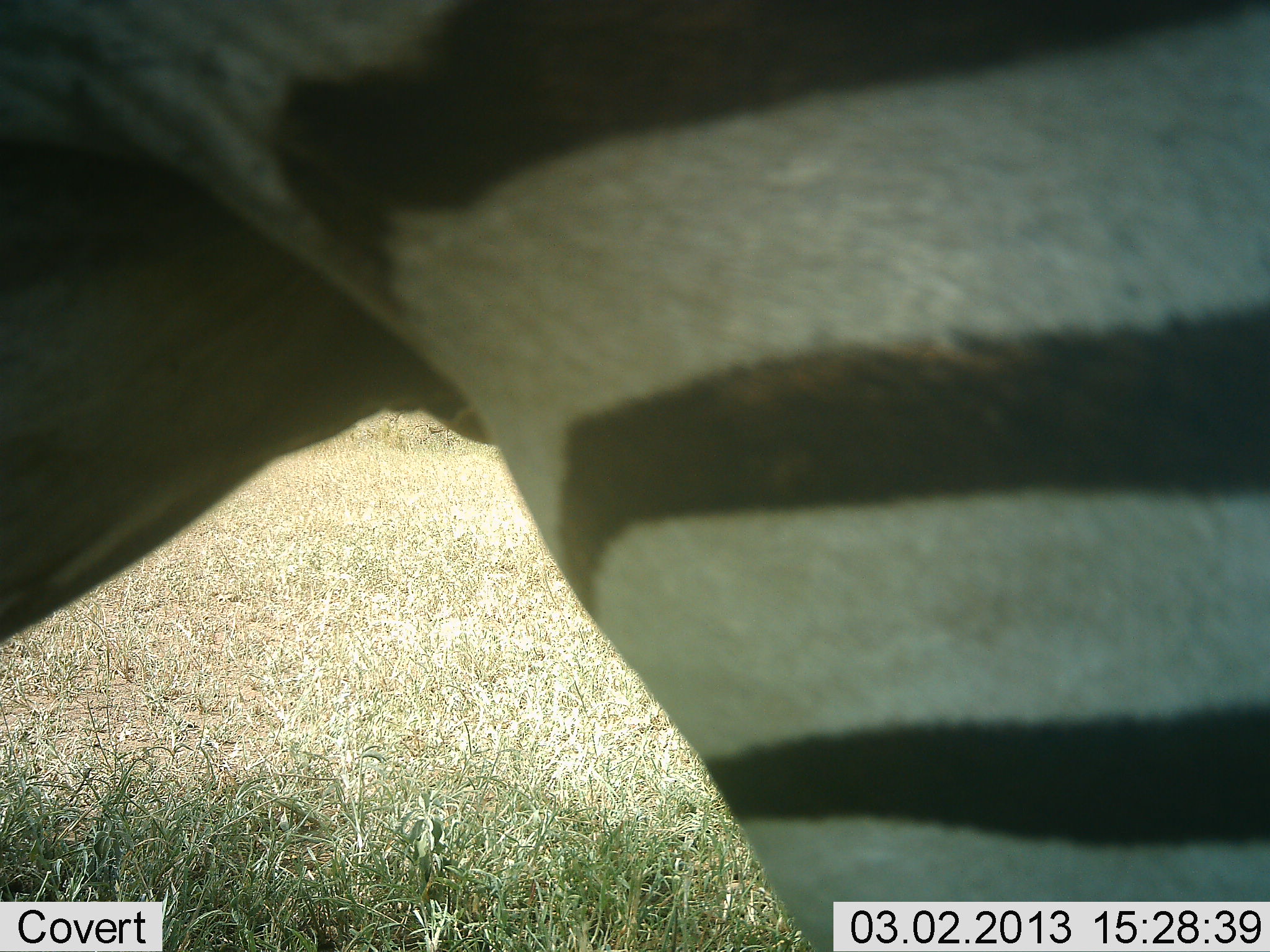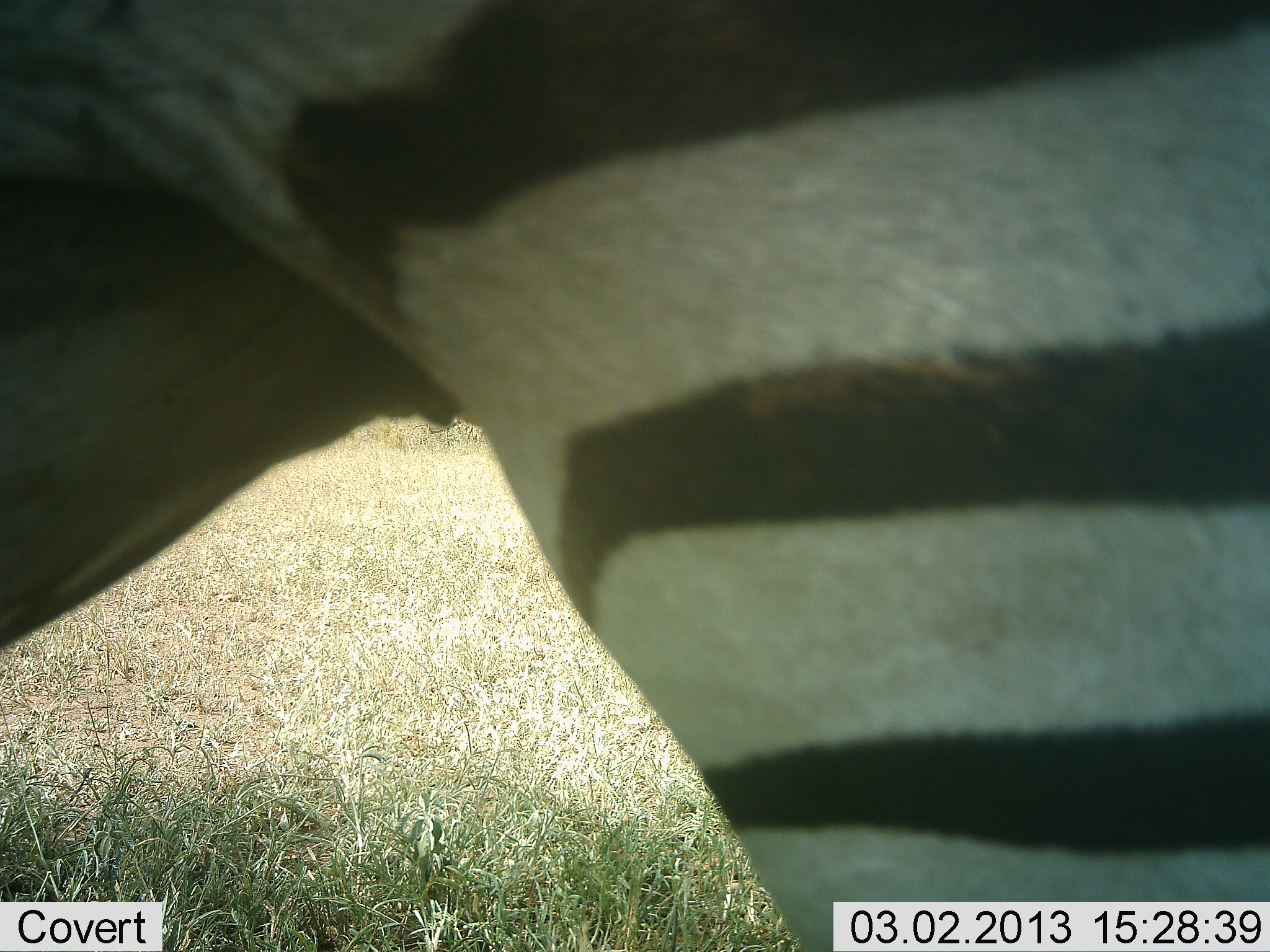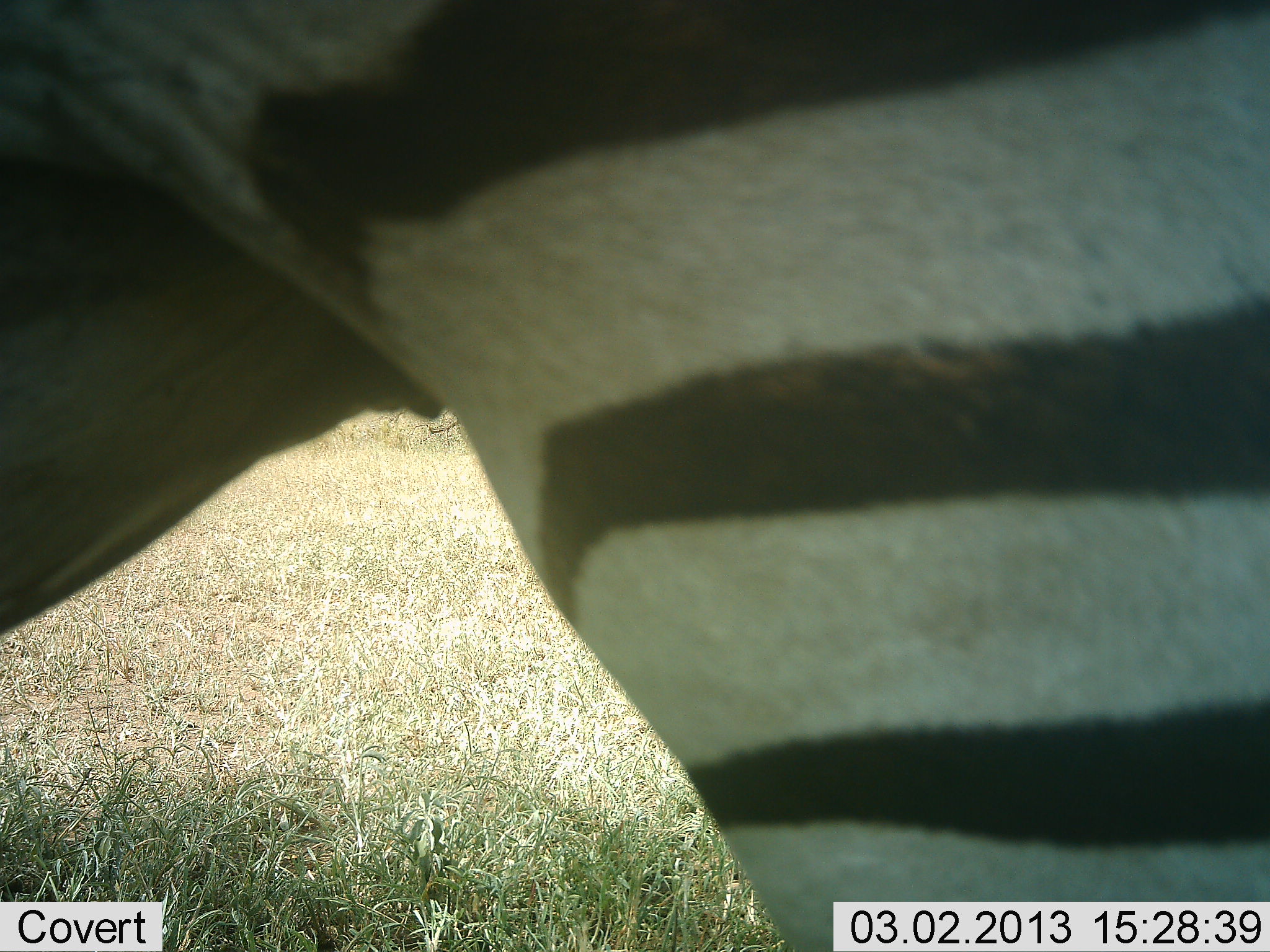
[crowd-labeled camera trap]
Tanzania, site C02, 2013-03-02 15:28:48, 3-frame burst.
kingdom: Animalia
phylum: Chordata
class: Mammalia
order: Perissodactyla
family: Equidae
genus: Equus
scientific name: Equus quagga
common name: plains zebra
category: zebra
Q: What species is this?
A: Zebra (plains zebra) (Equus quagga).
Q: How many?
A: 1.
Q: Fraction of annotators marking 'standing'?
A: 88%.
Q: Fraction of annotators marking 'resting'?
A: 0%.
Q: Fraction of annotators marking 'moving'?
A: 6%.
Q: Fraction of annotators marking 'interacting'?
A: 0%.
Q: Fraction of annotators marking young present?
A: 0%.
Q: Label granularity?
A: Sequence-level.